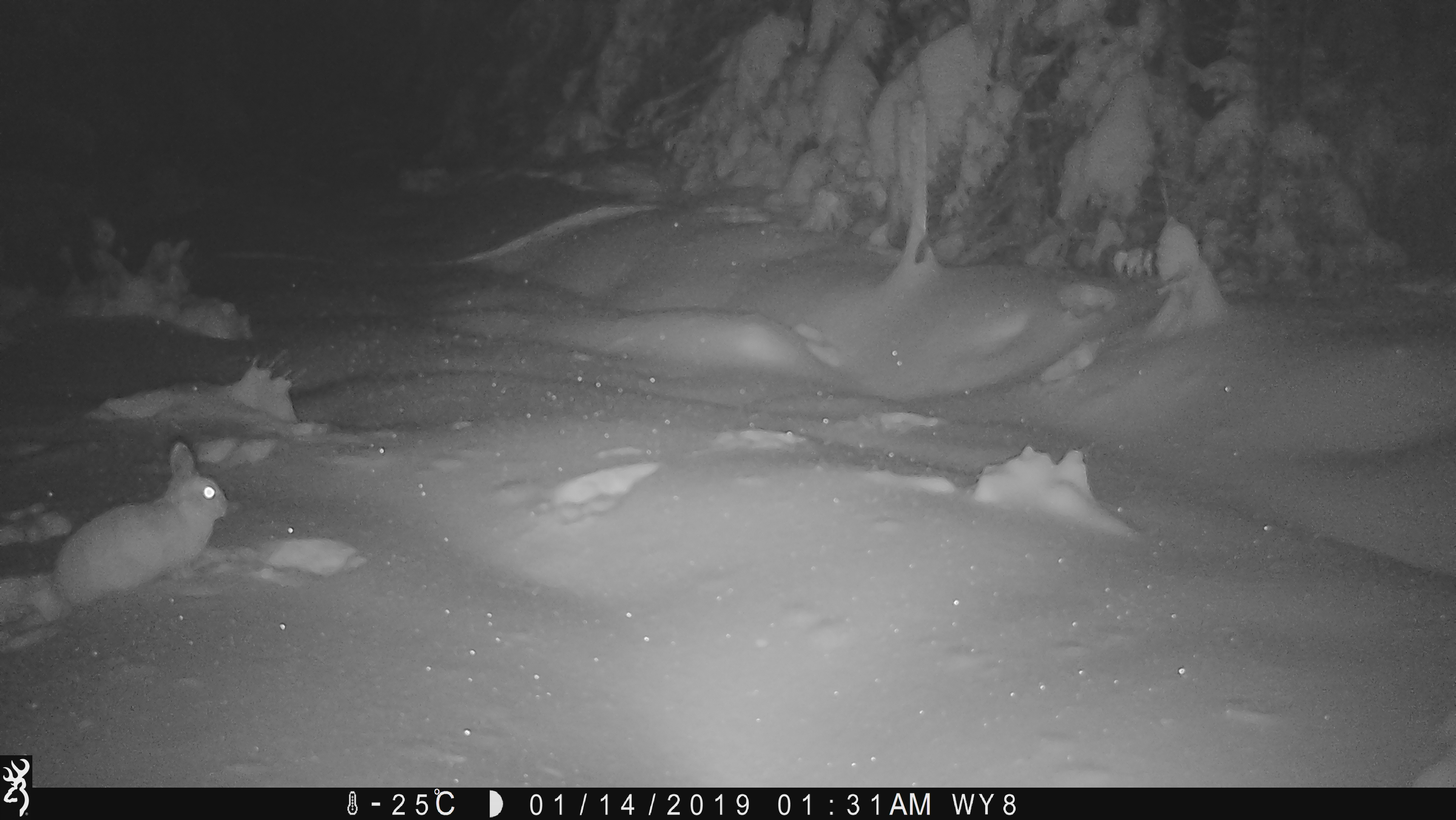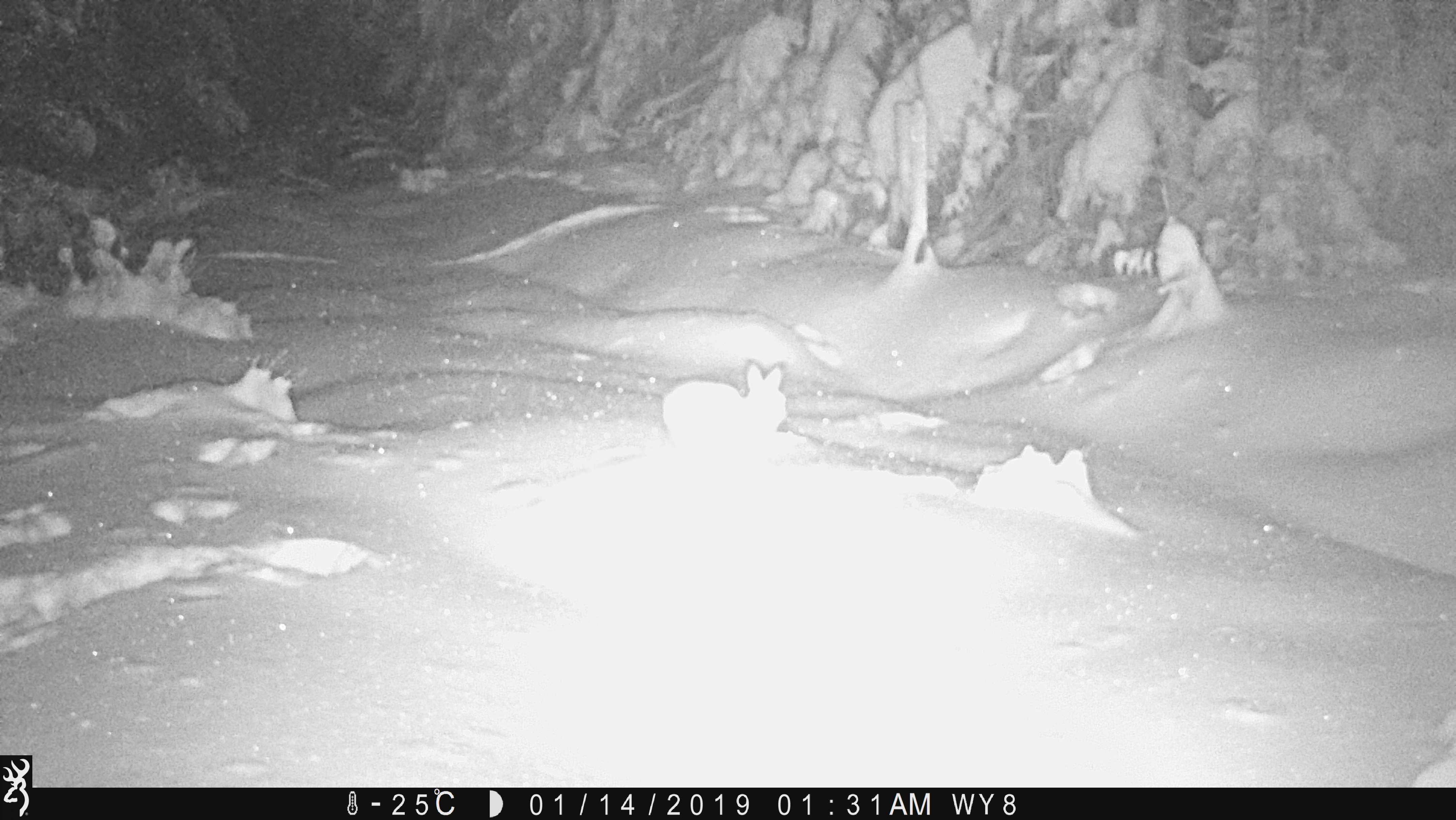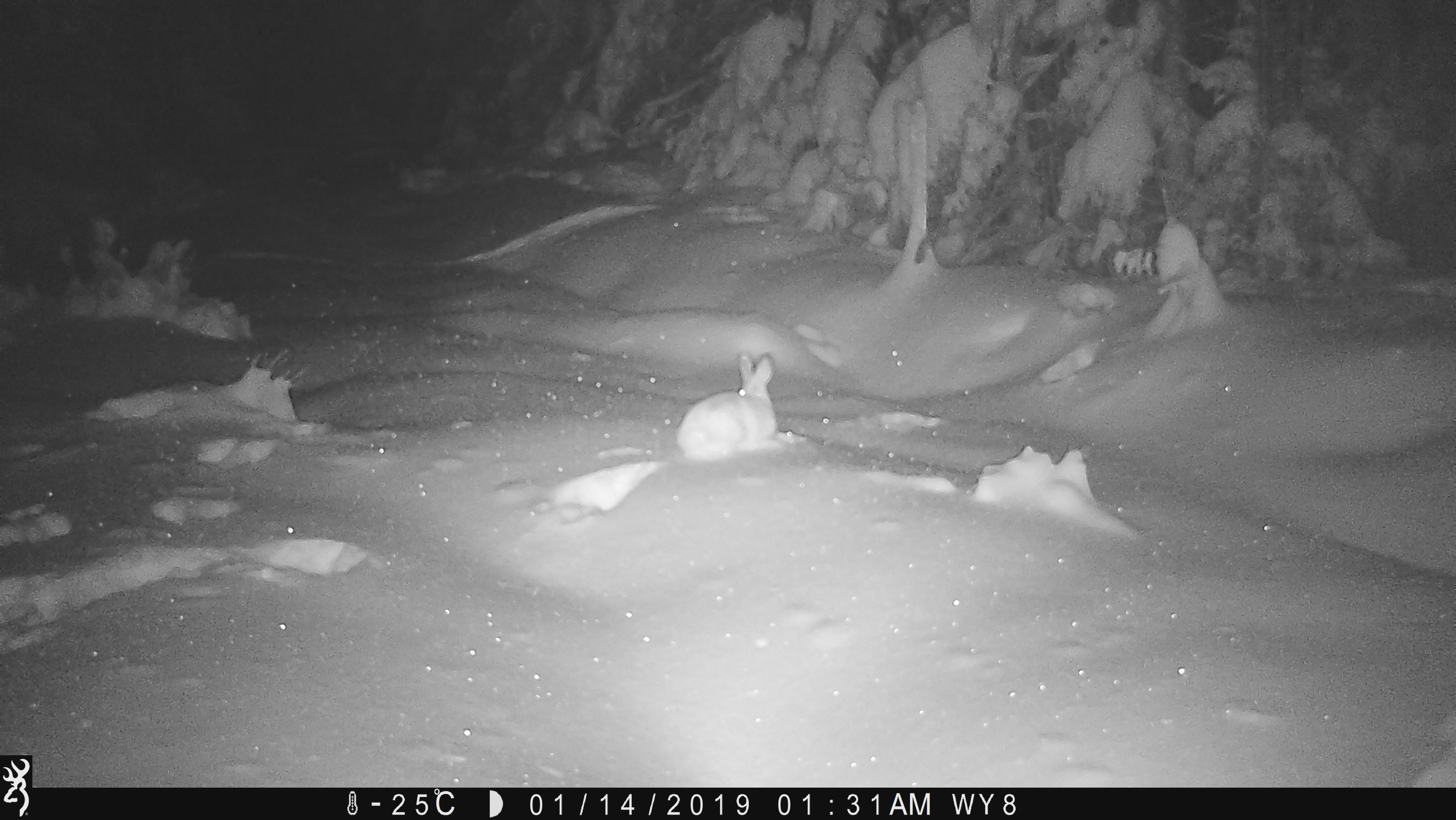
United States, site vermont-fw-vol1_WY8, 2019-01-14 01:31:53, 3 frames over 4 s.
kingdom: Animalia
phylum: Chordata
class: Mammalia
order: Lagomorpha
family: Leporidae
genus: Lepus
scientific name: Lepus americanus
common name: snowshoe hare